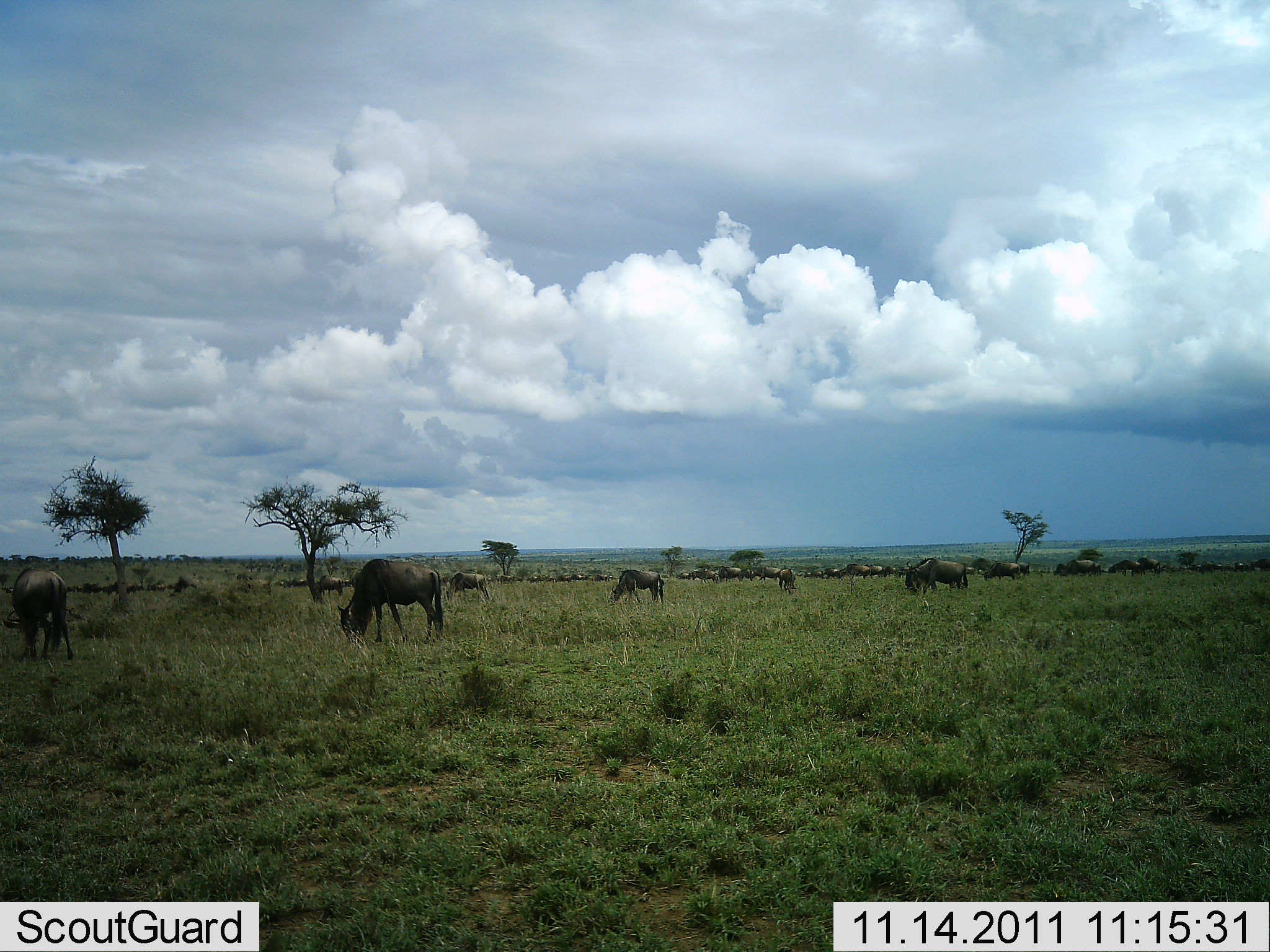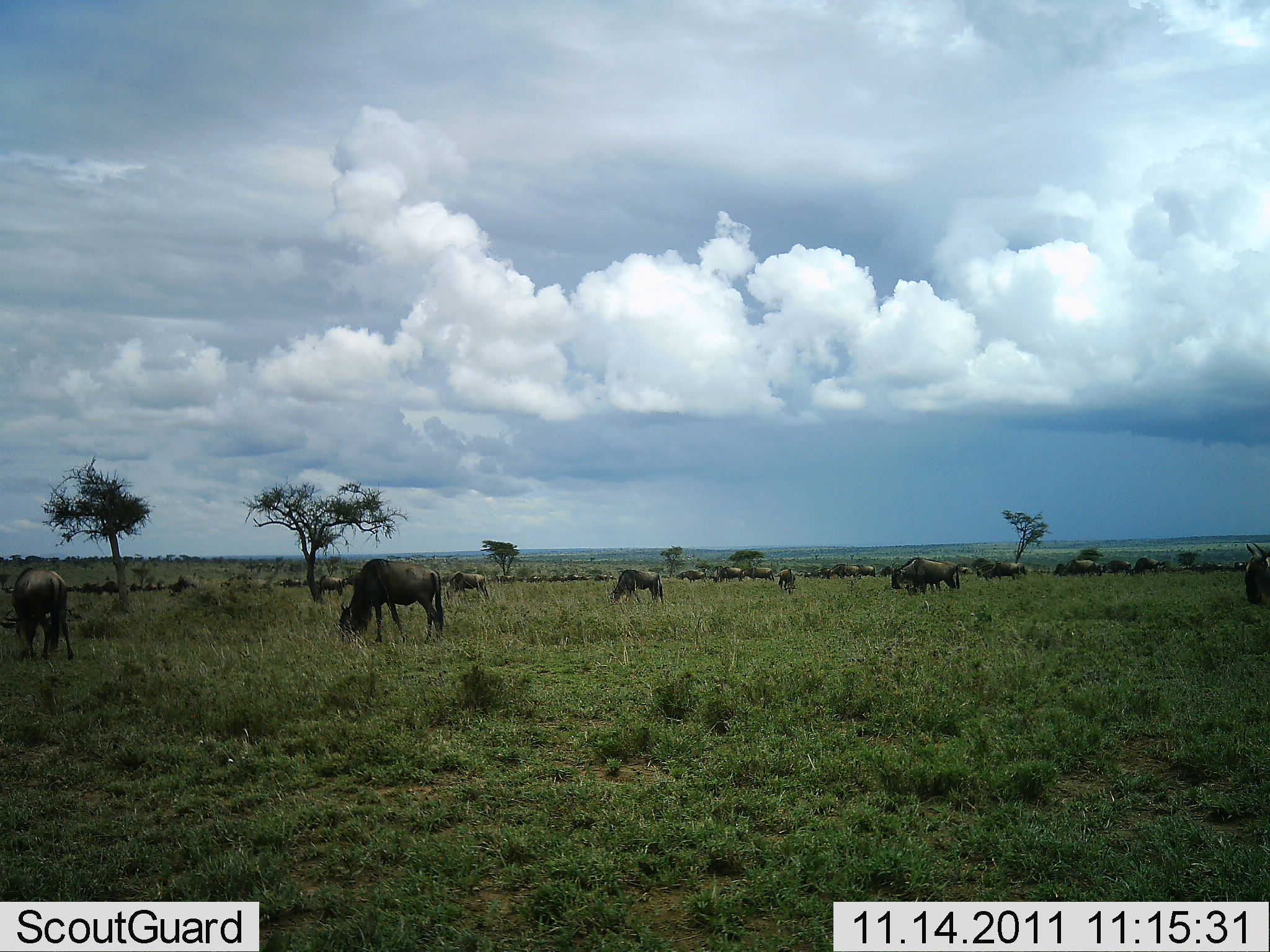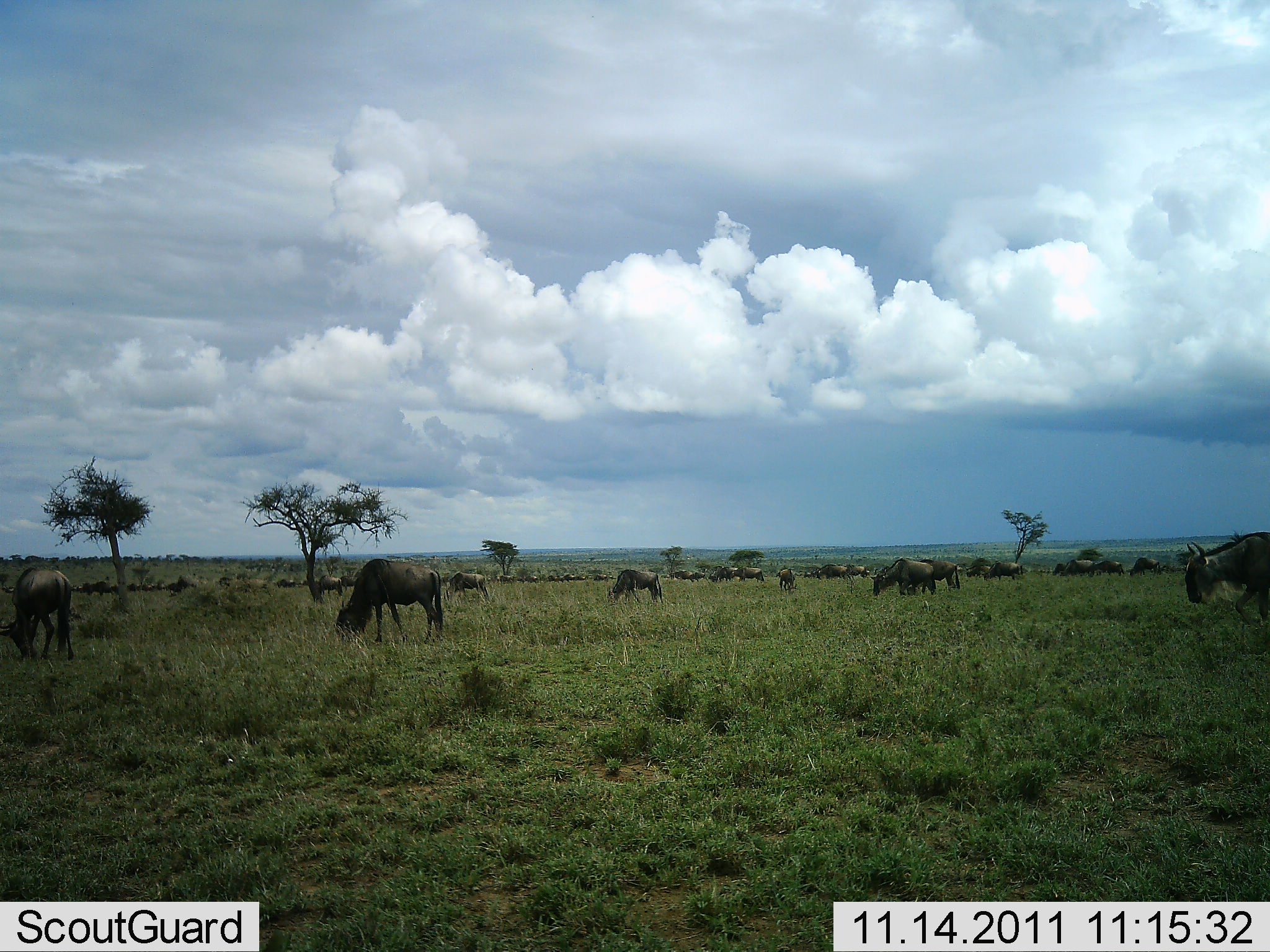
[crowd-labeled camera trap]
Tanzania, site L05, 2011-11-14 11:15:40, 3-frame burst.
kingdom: Animalia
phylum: Chordata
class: Mammalia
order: Artiodactyla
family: Bovidae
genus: Connochaetes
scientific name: Connochaetes taurinus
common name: blue wildebeest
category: wildebeest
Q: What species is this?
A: Wildebeest (blue wildebeest) (Connochaetes taurinus).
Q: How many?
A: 11-50.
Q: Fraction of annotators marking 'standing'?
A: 67%.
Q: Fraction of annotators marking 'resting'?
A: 8%.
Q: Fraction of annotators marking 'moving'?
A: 42%.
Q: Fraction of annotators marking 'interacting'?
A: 8%.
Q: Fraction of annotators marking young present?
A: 0%.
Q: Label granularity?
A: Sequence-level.